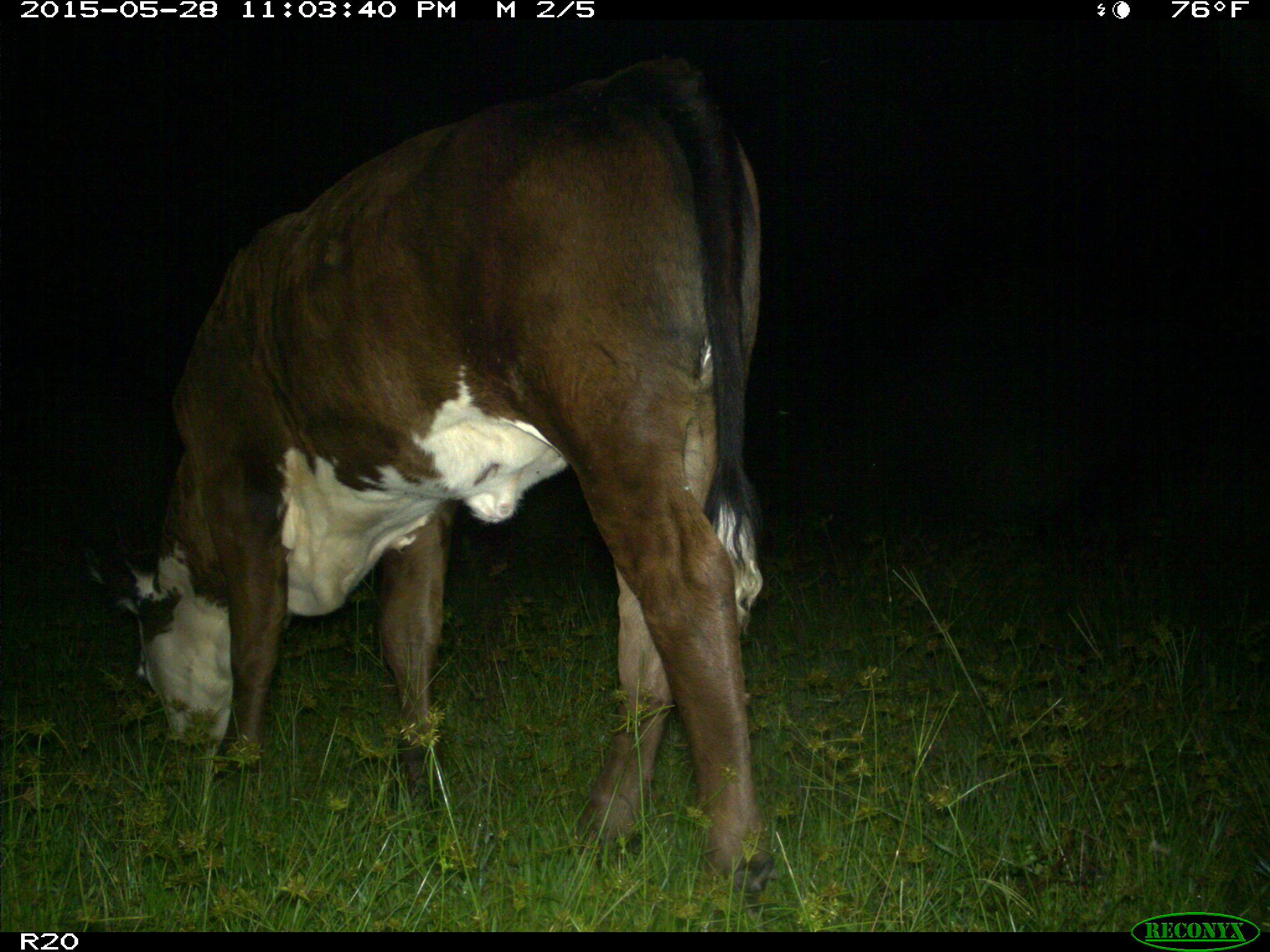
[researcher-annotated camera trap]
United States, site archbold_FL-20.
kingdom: Animalia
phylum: Chordata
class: Mammalia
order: Artiodactyla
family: Bovidae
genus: Bos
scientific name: Bos taurus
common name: domestic cow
Bos taurus (domestic cow).